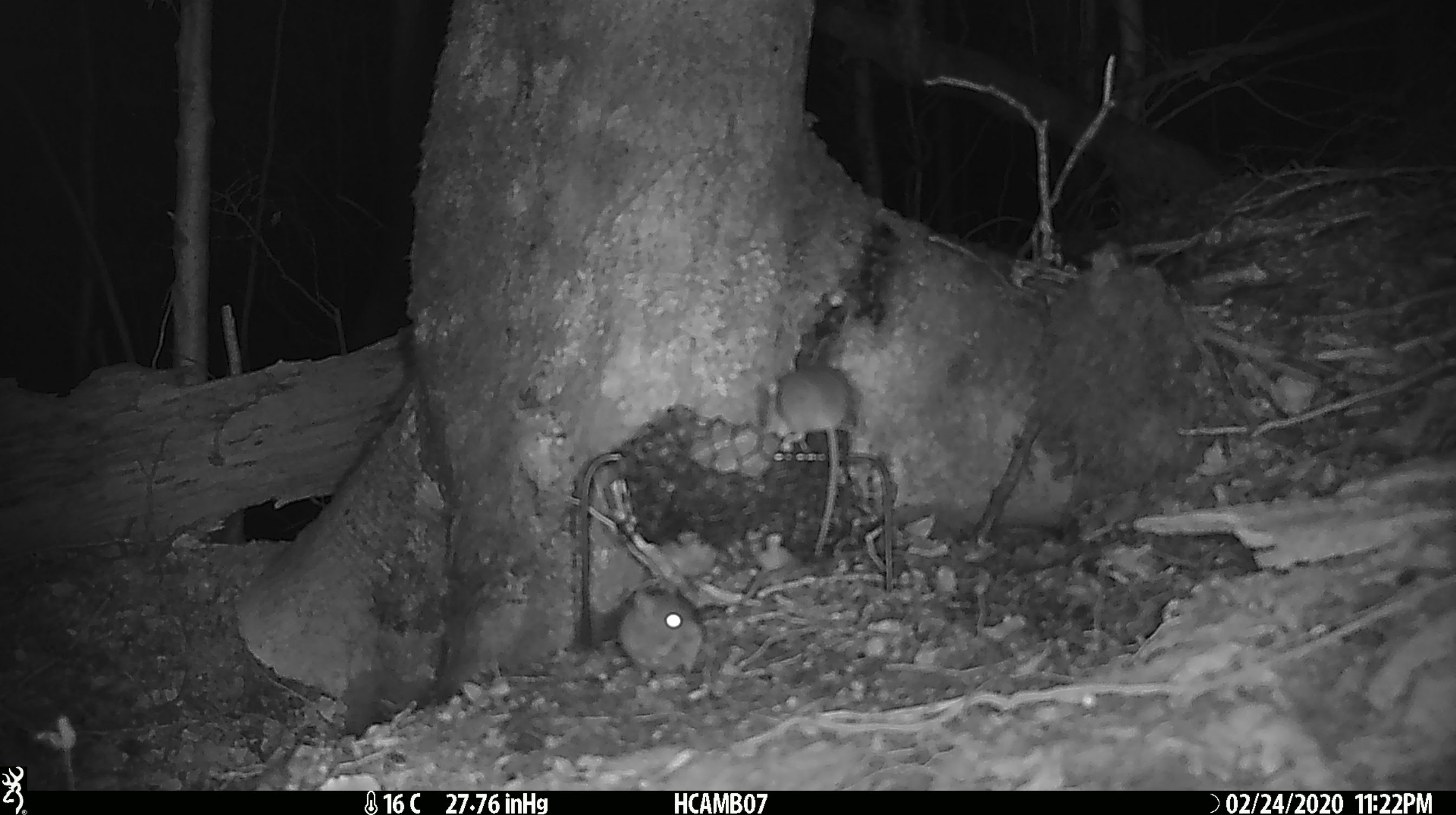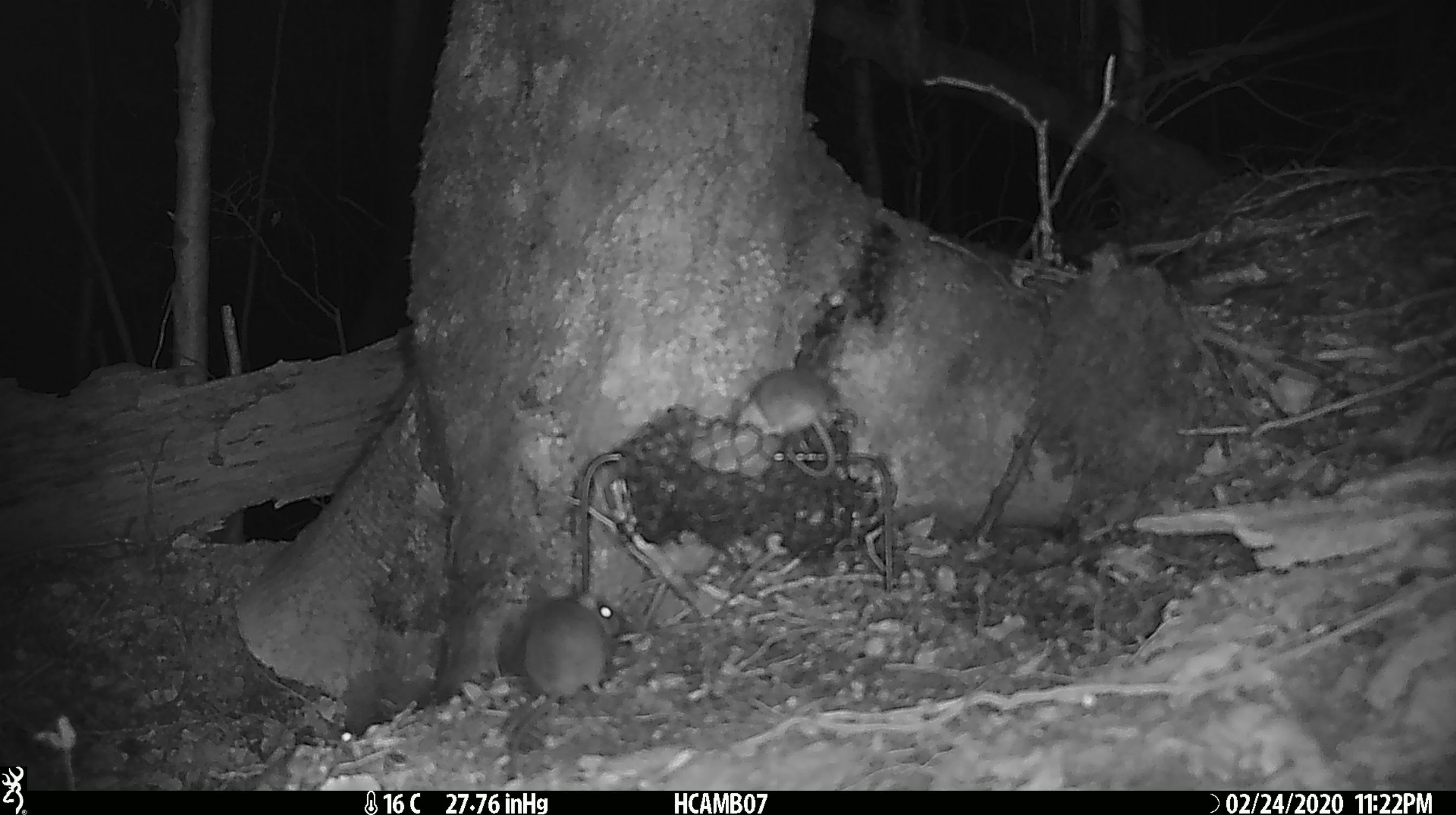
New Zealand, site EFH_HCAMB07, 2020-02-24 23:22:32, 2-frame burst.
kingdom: Animalia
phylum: Chordata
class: Mammalia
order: Rodentia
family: Muridae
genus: Mus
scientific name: Mus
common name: mouse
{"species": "mouse (Mus)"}